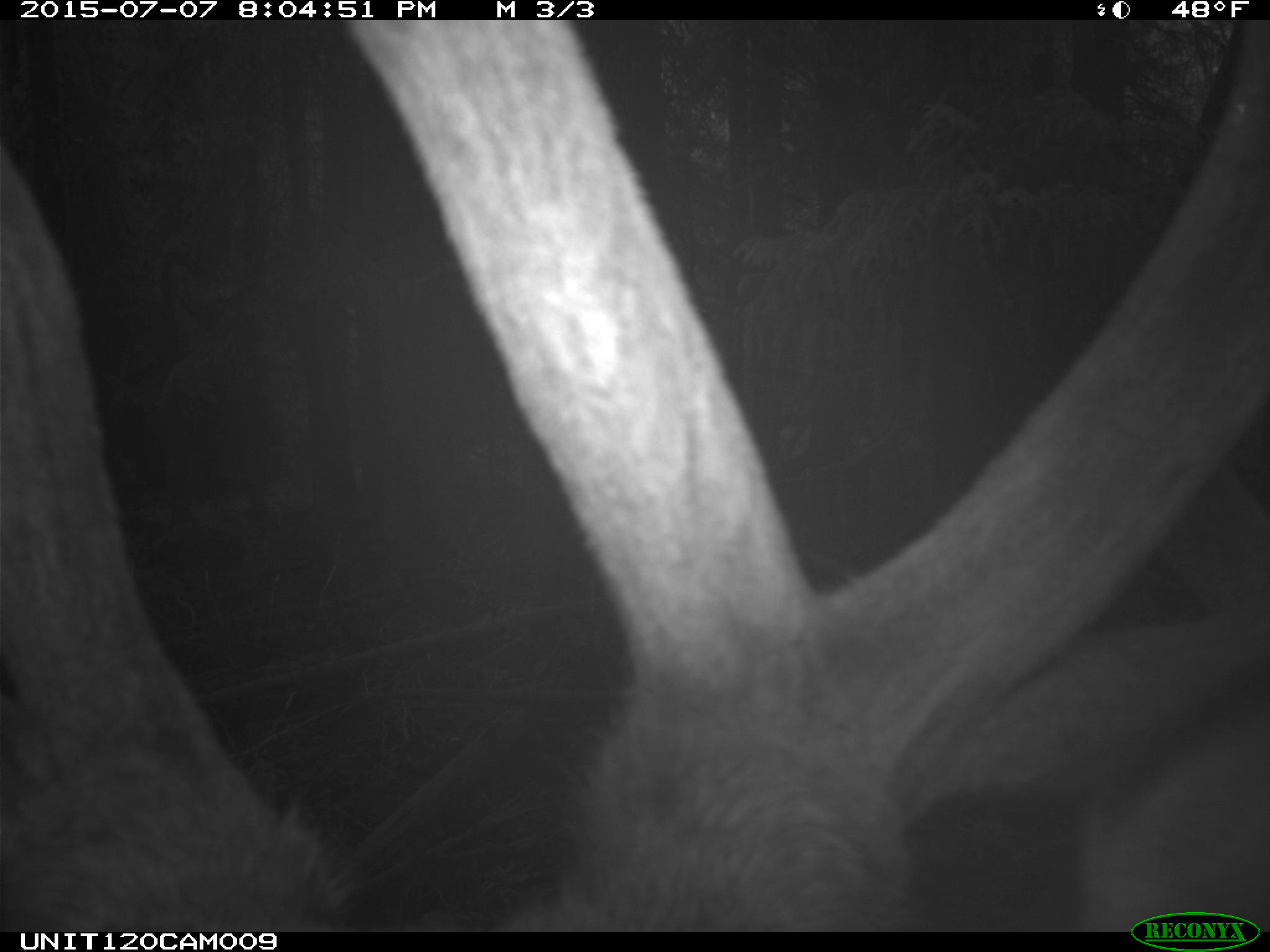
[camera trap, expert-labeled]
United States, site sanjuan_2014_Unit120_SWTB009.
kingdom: Animalia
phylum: Chordata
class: Mammalia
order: Artiodactyla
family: Cervidae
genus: Cervus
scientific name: Cervus elaphus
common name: red deer